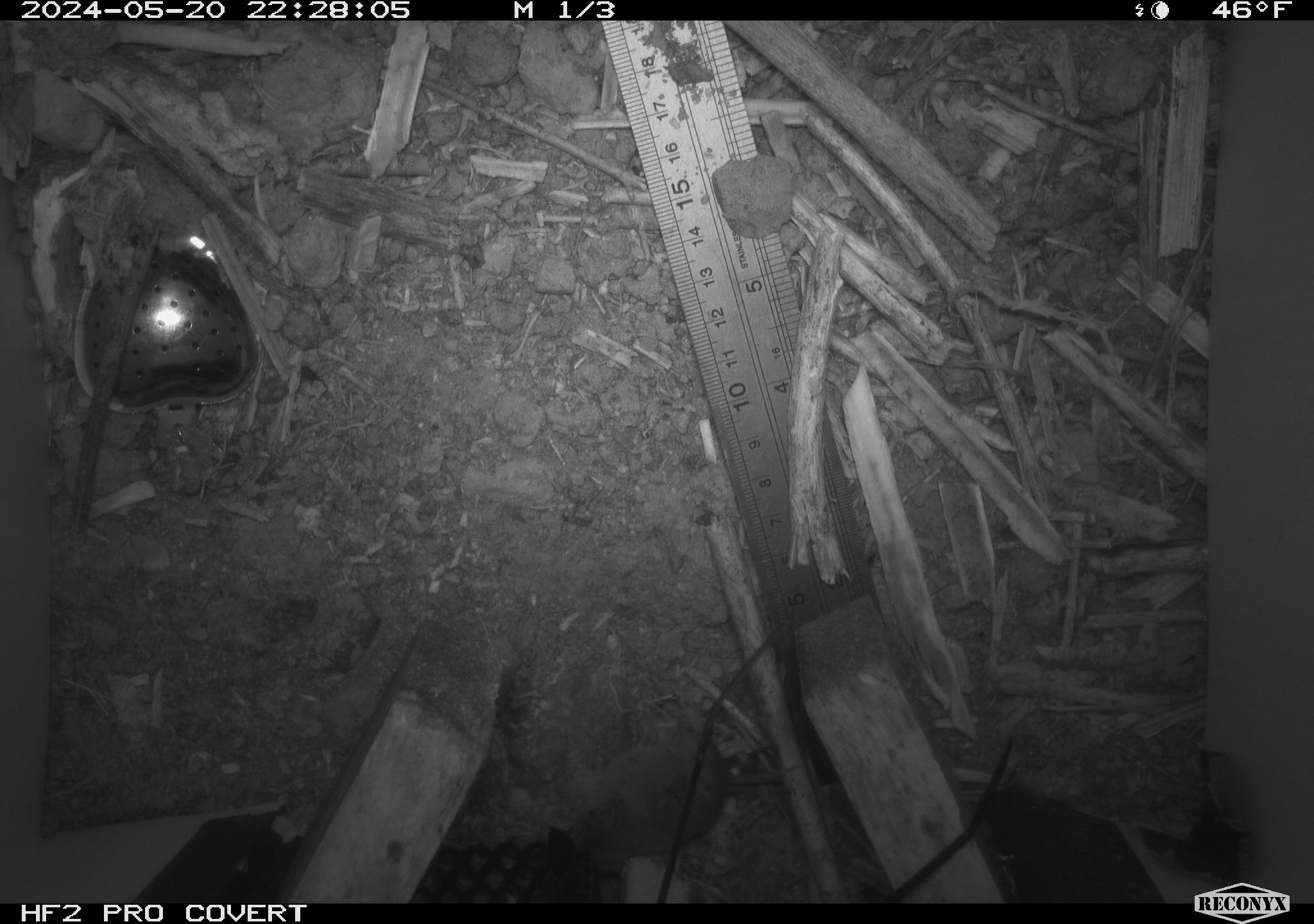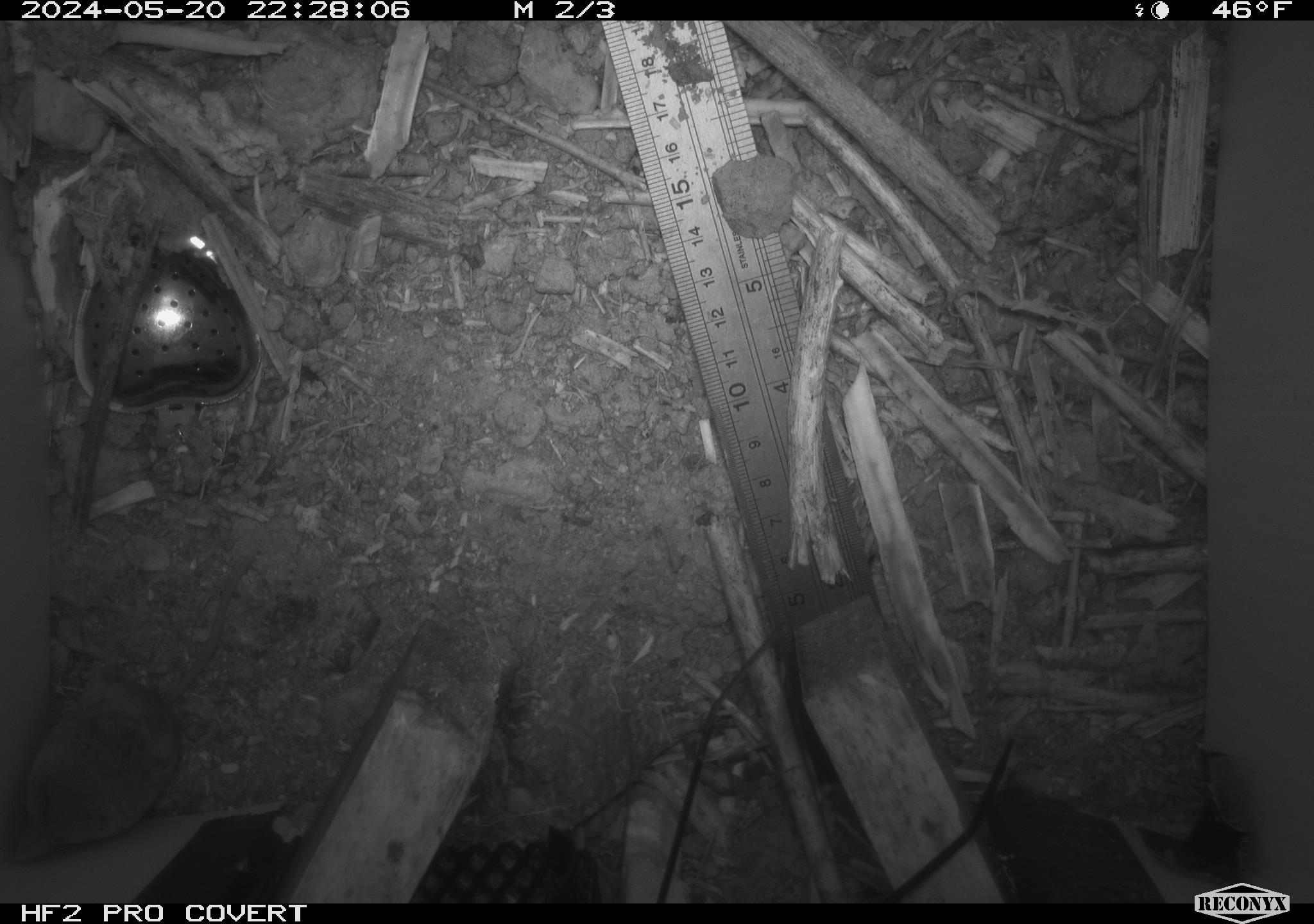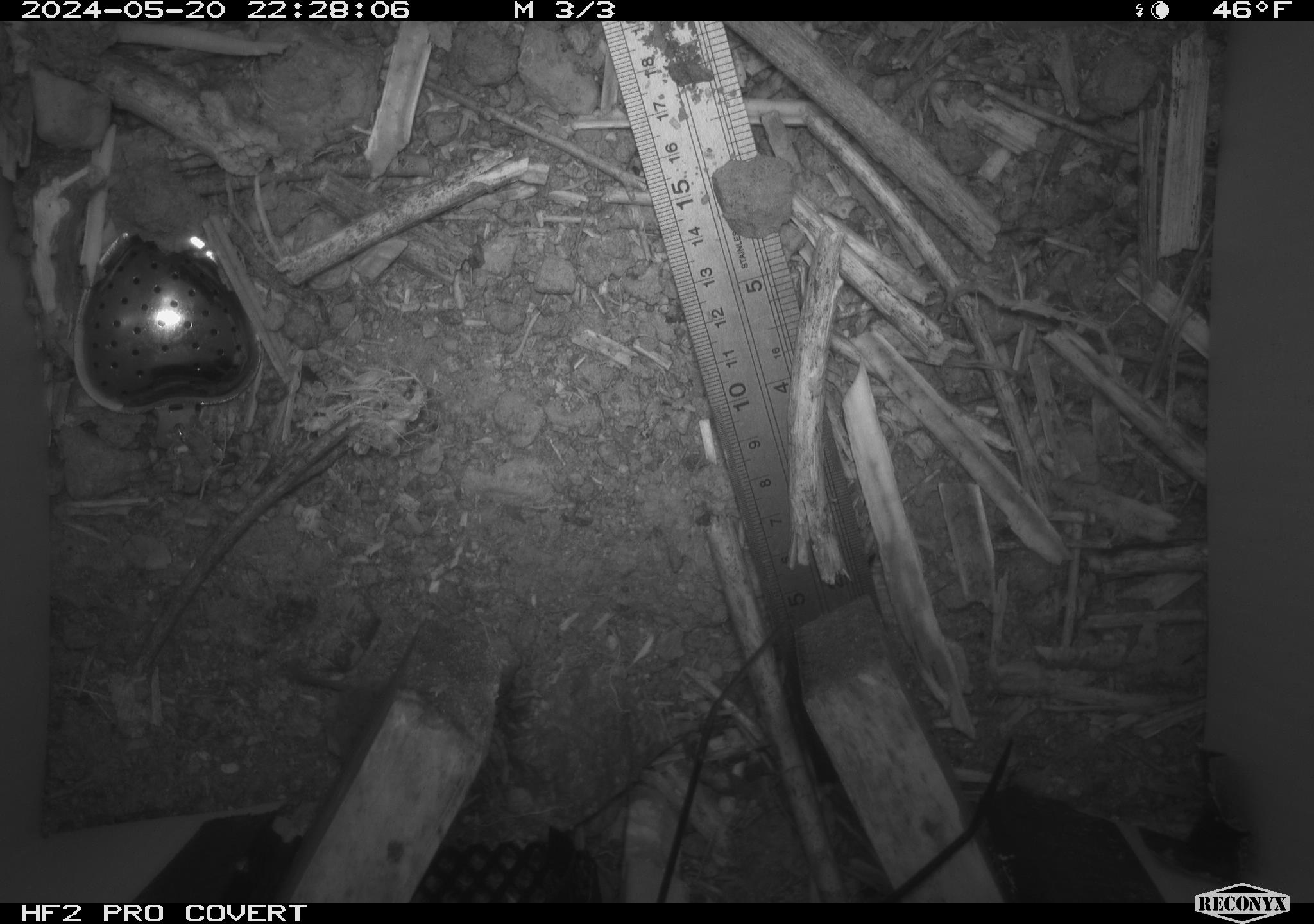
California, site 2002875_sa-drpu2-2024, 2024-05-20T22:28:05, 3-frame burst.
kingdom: Animalia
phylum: Chordata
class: Mammalia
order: Eulipotyphla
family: Soricidae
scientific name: Soricidae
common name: shrews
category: soricidae family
Soricidae family (shrews) (Soricidae).